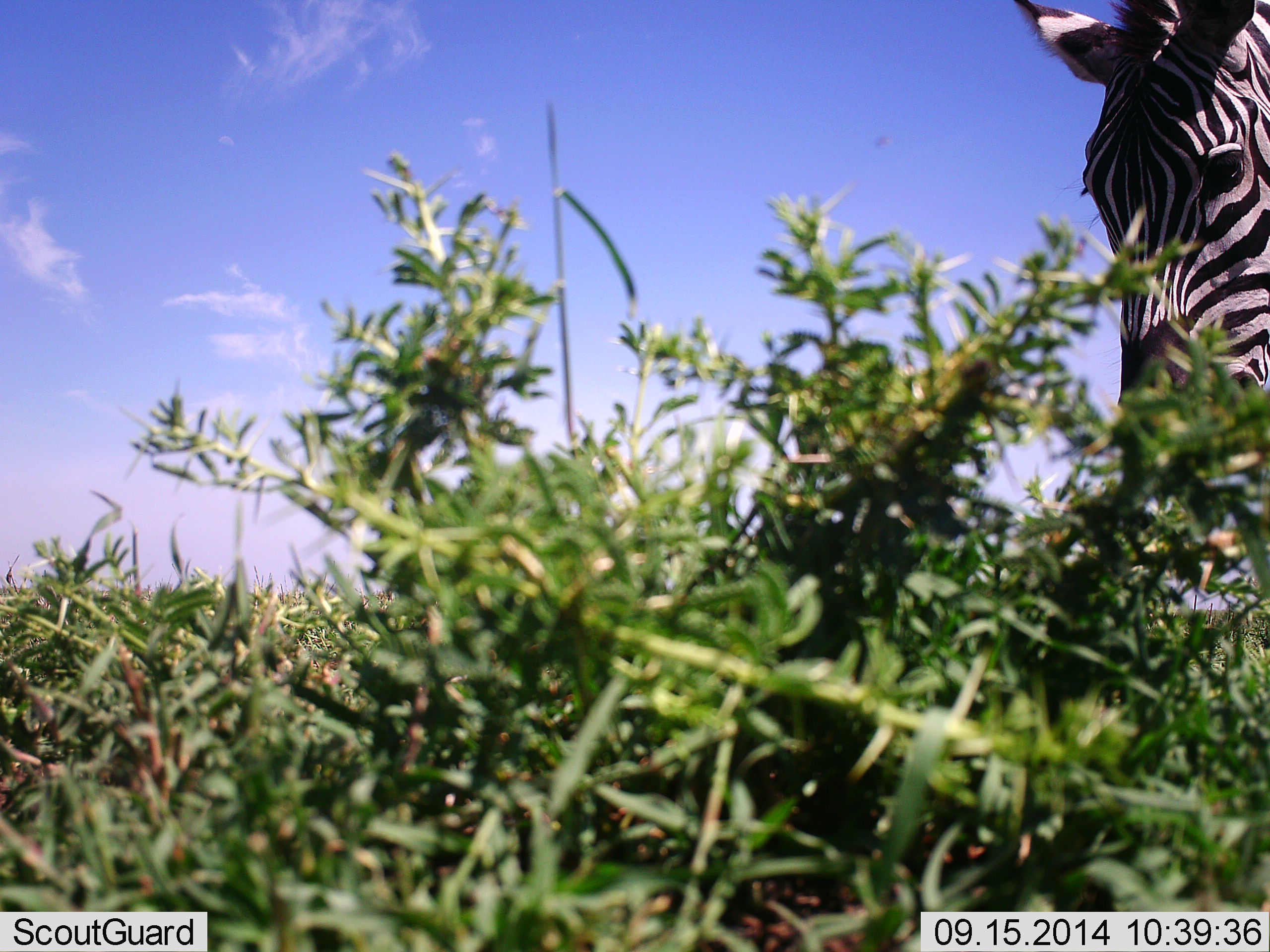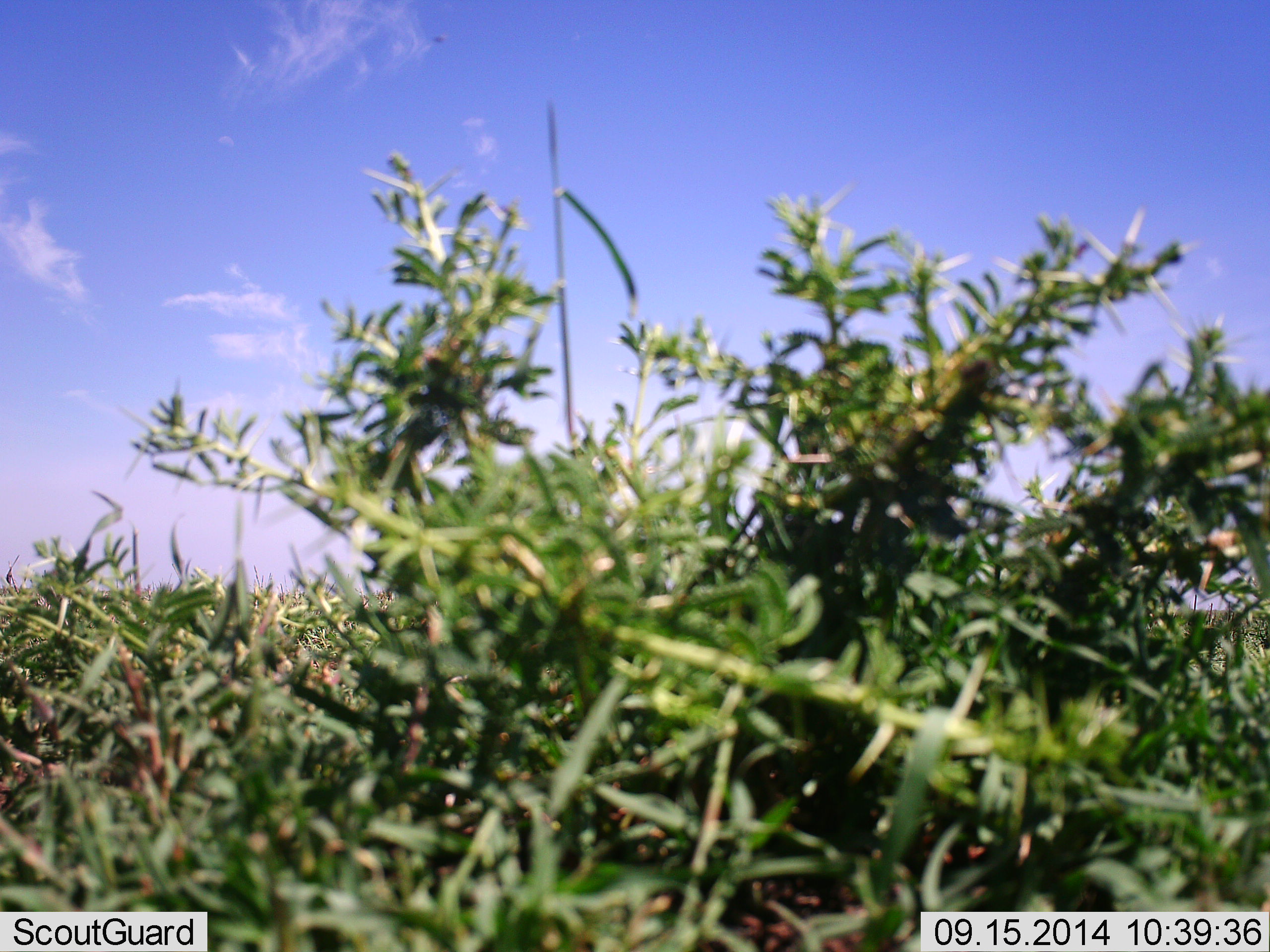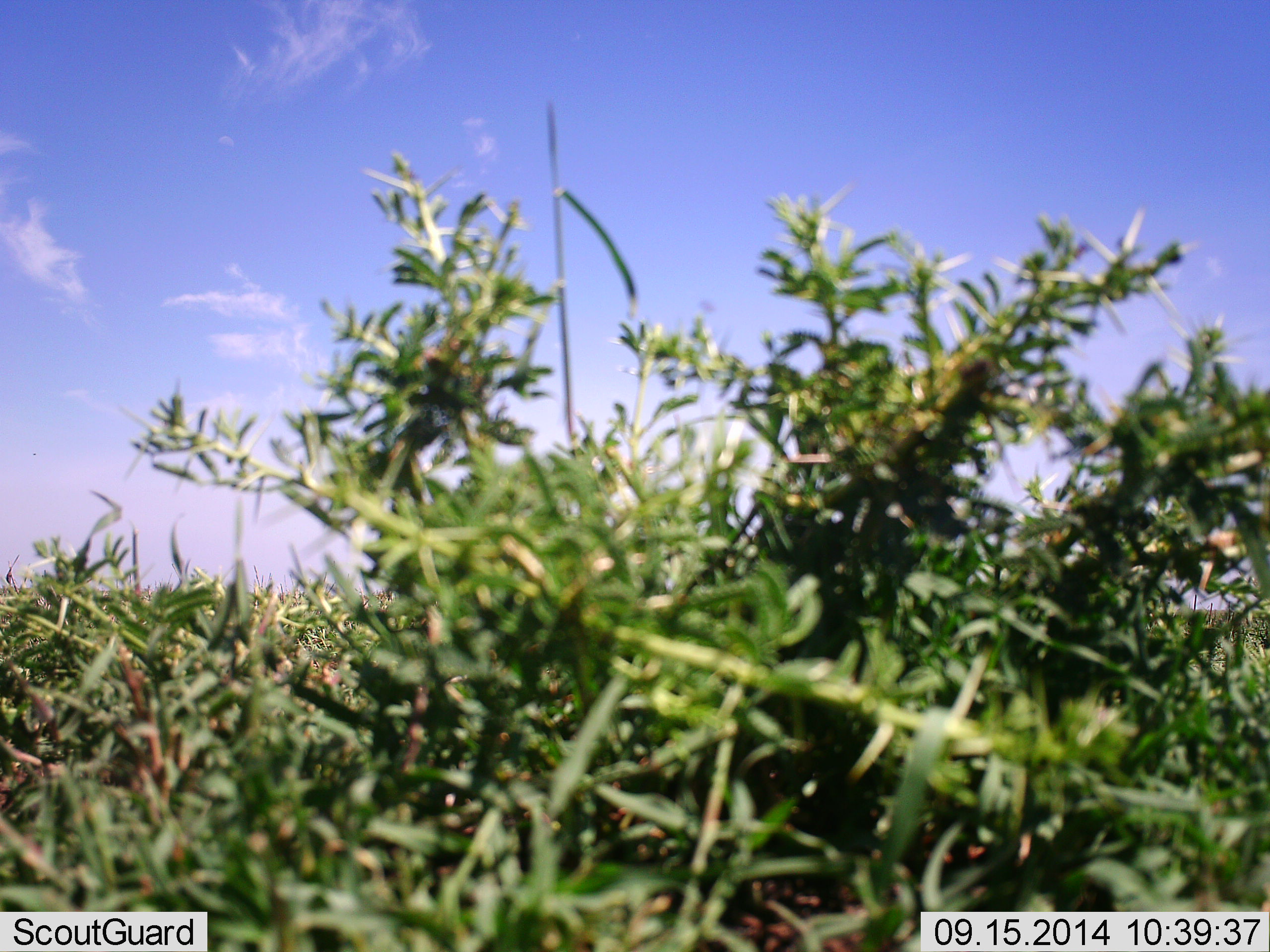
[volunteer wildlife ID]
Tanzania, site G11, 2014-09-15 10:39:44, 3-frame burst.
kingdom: Animalia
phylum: Chordata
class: Mammalia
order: Perissodactyla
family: Equidae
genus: Equus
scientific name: Equus quagga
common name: plains zebra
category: zebra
Zebra (plains zebra) (Equus quagga), count 1. Behavior (volunteer vote fractions): standing 20%, resting 0%, moving 60%, interacting 0%. Young present (vote fraction): 0%. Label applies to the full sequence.